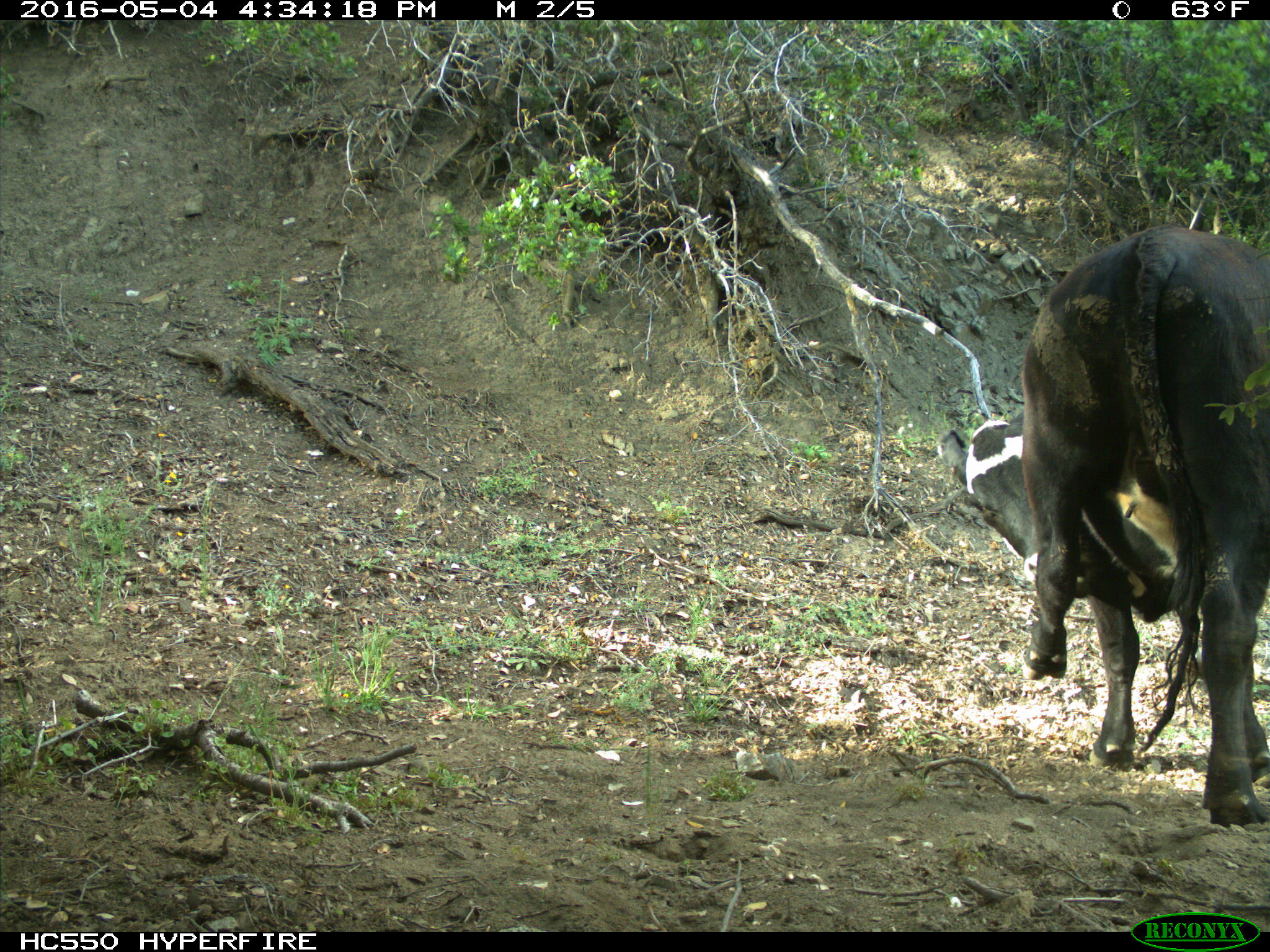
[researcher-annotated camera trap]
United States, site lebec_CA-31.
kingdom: Animalia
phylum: Chordata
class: Mammalia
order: Artiodactyla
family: Bovidae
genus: Bos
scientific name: Bos taurus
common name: domestic cow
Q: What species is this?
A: Bos taurus (domestic cow).